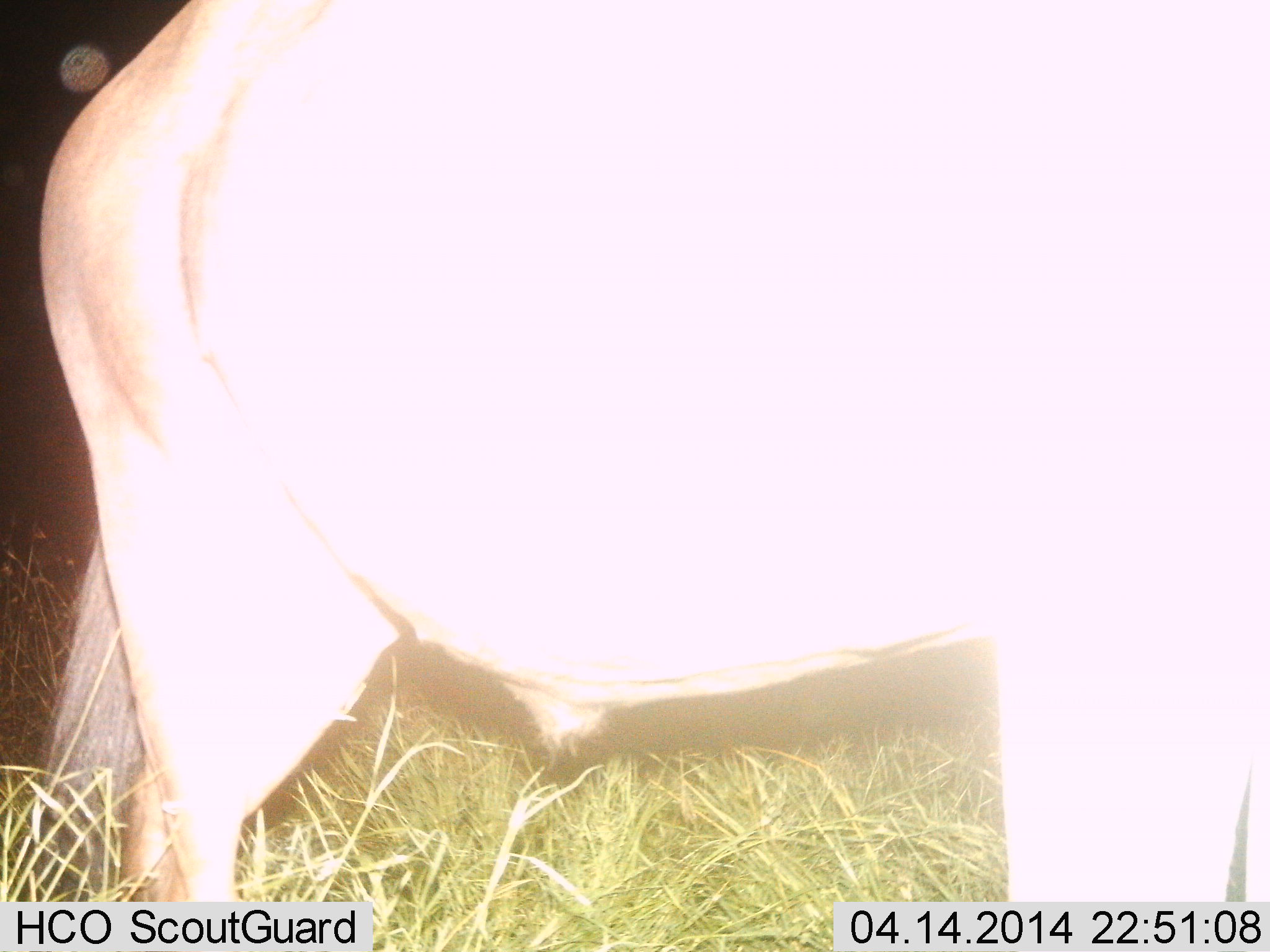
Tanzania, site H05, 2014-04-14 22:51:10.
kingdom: Animalia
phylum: Chordata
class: Mammalia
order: Artiodactyla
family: Bovidae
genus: Connochaetes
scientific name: Connochaetes taurinus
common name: blue wildebeest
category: wildebeest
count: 1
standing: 100%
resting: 10%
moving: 10%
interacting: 0%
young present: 0%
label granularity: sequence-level